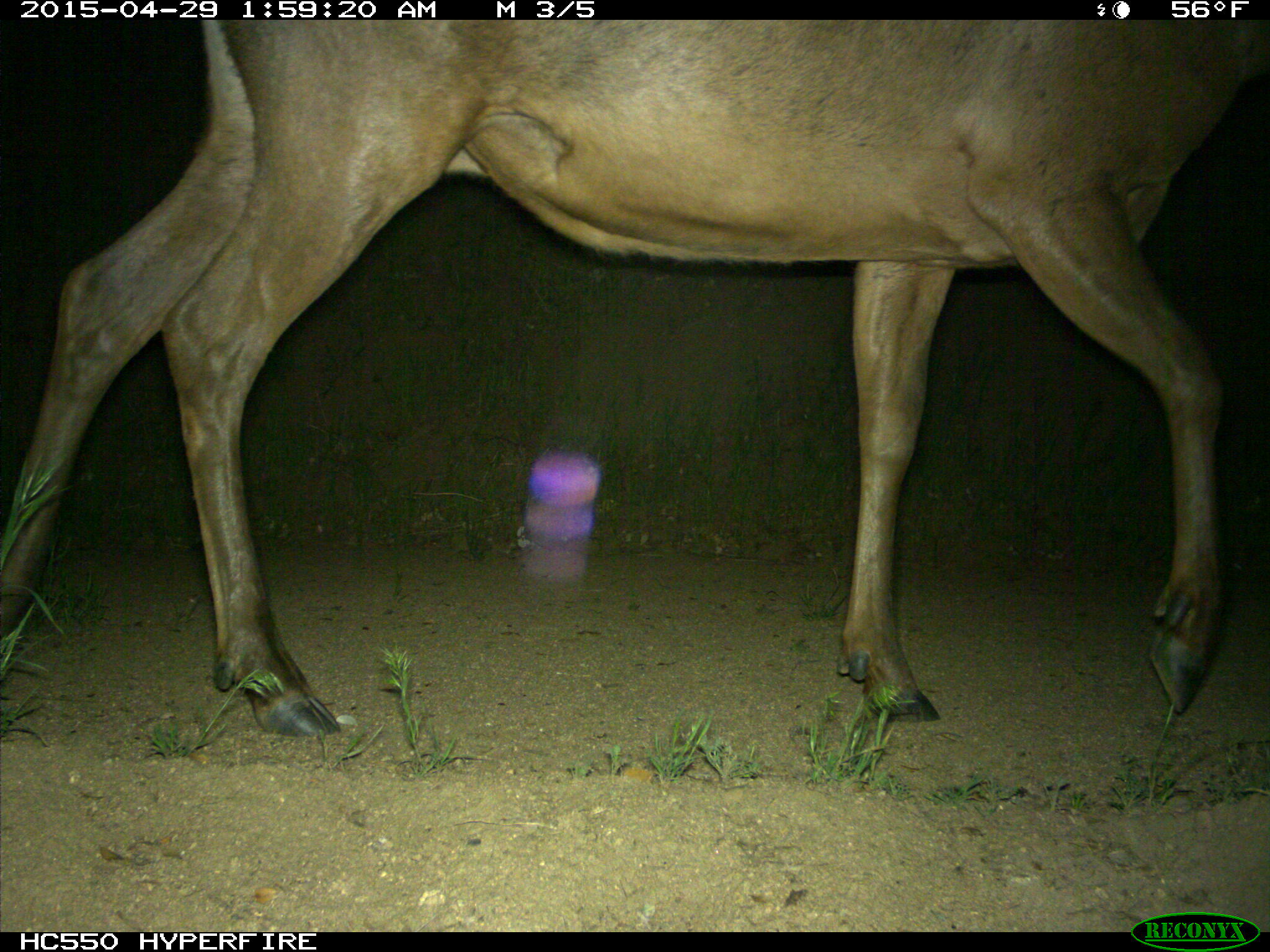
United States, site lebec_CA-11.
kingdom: Animalia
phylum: Chordata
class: Mammalia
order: Artiodactyla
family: Cervidae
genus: Cervus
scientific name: Cervus canadensis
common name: elk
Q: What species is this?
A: Cervus canadensis (elk).